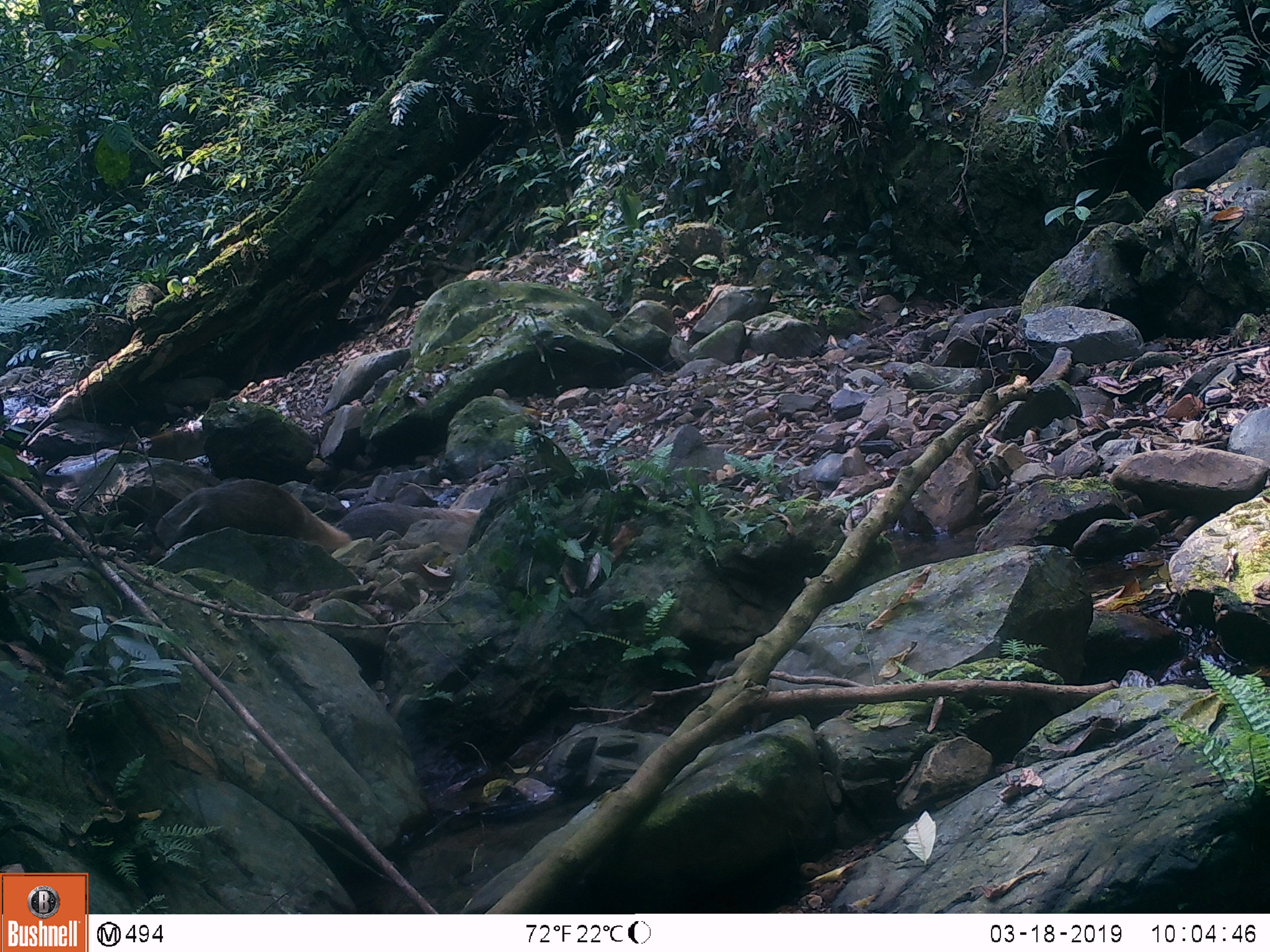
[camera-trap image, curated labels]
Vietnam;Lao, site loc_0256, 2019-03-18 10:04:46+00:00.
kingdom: Animalia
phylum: Chordata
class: Mammalia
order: Carnivora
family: Herpestidae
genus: Urva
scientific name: Urva urva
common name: crab-eating mongoose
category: crab eating mongoose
Crab eating mongoose (crab-eating mongoose) (Urva urva). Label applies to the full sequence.